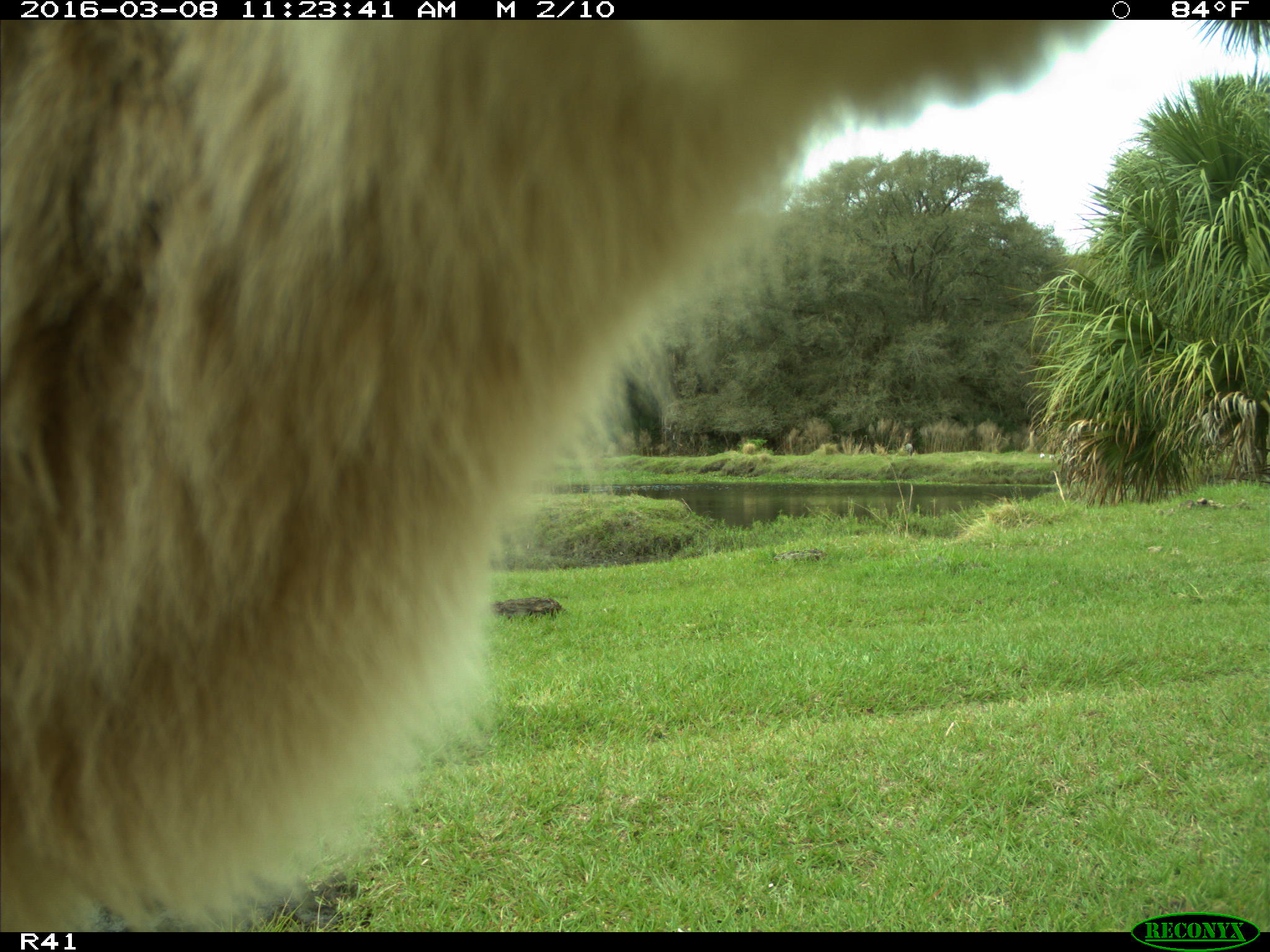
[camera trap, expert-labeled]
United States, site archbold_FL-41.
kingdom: Animalia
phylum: Chordata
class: Mammalia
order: Artiodactyla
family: Bovidae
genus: Bos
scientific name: Bos taurus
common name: domestic cow